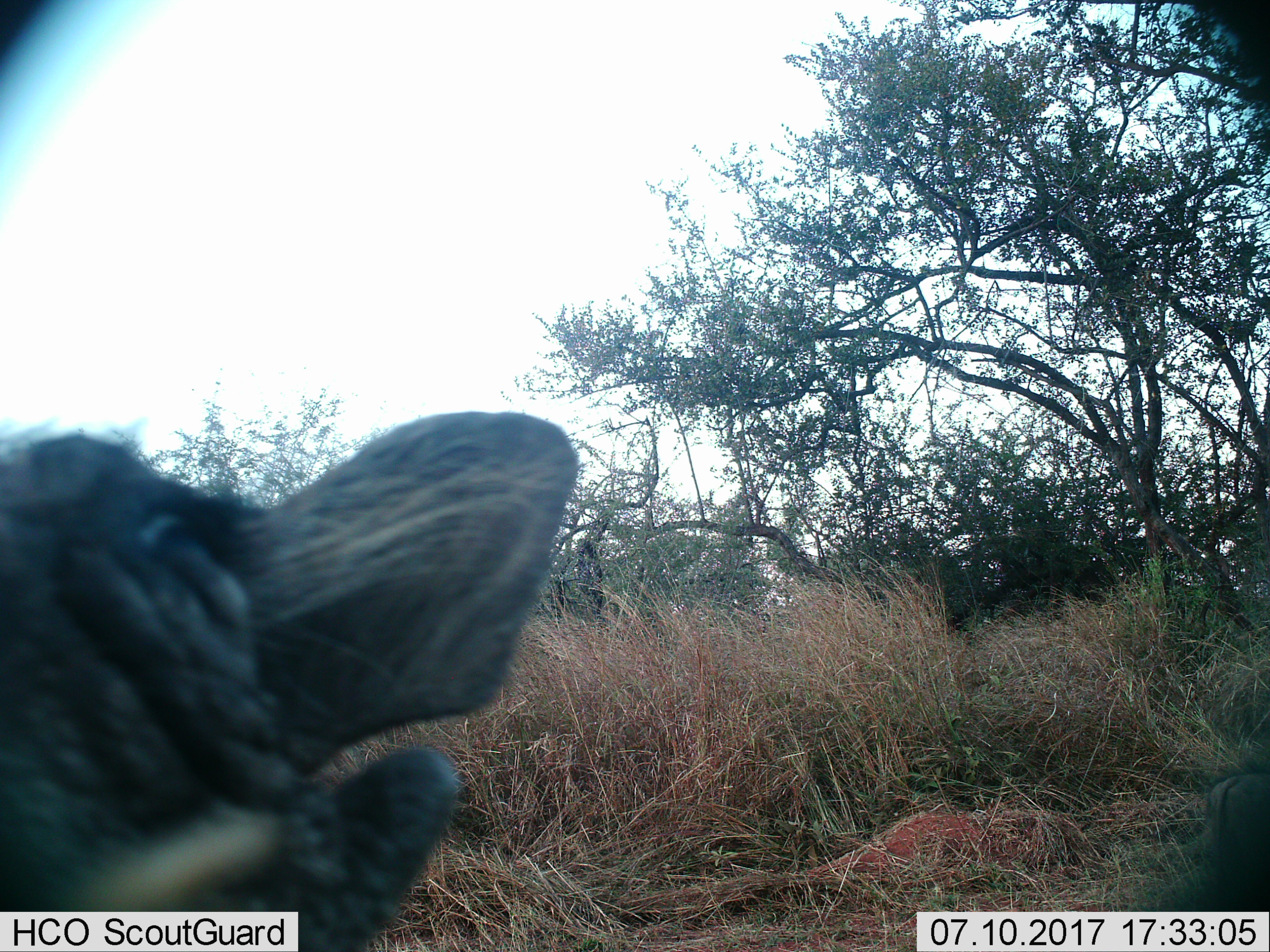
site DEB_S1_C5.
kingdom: Animalia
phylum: Chordata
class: Mammalia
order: Artiodactyla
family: Suidae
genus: Phacochoerus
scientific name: Phacochoerus africanus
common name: warthog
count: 1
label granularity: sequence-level